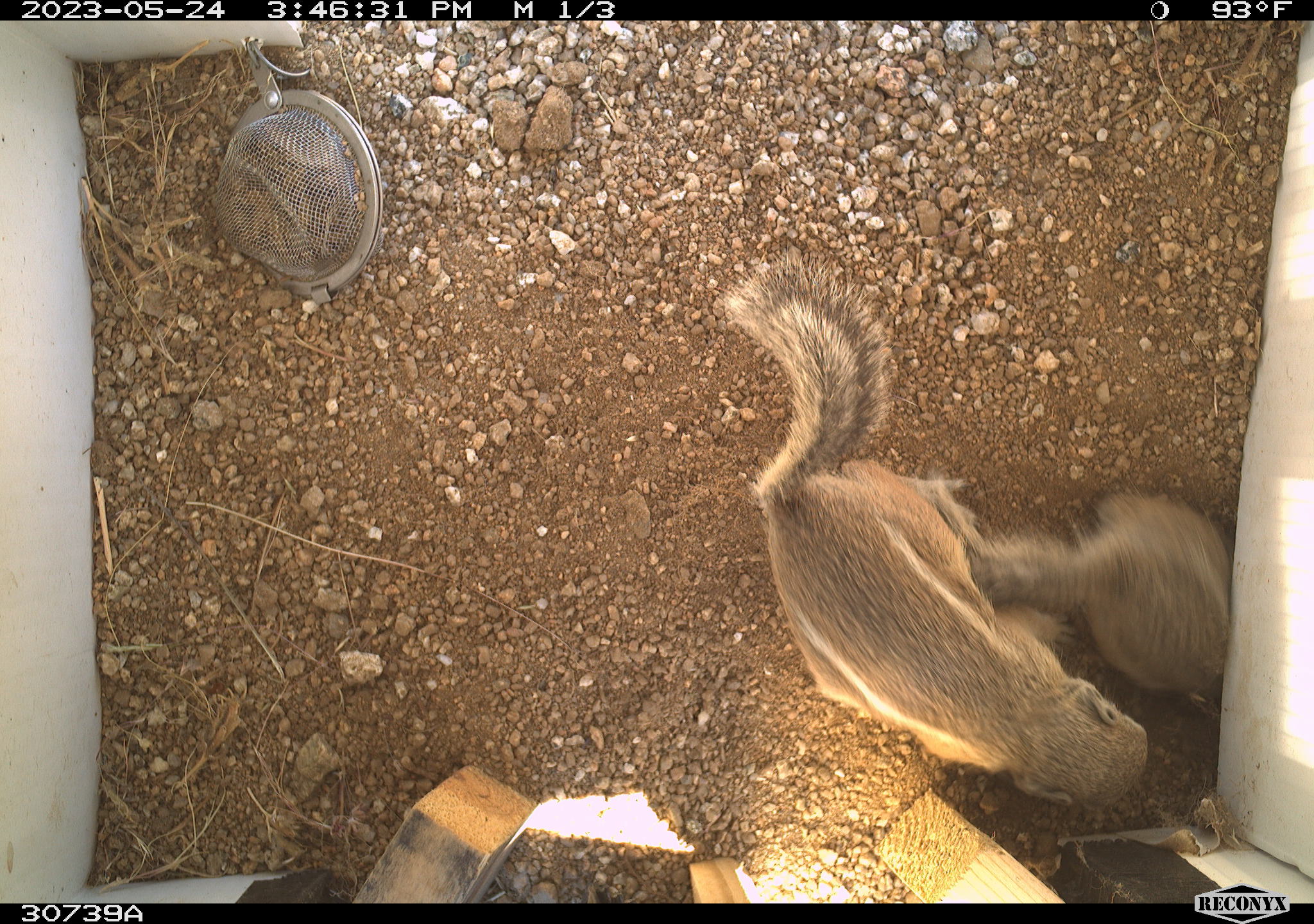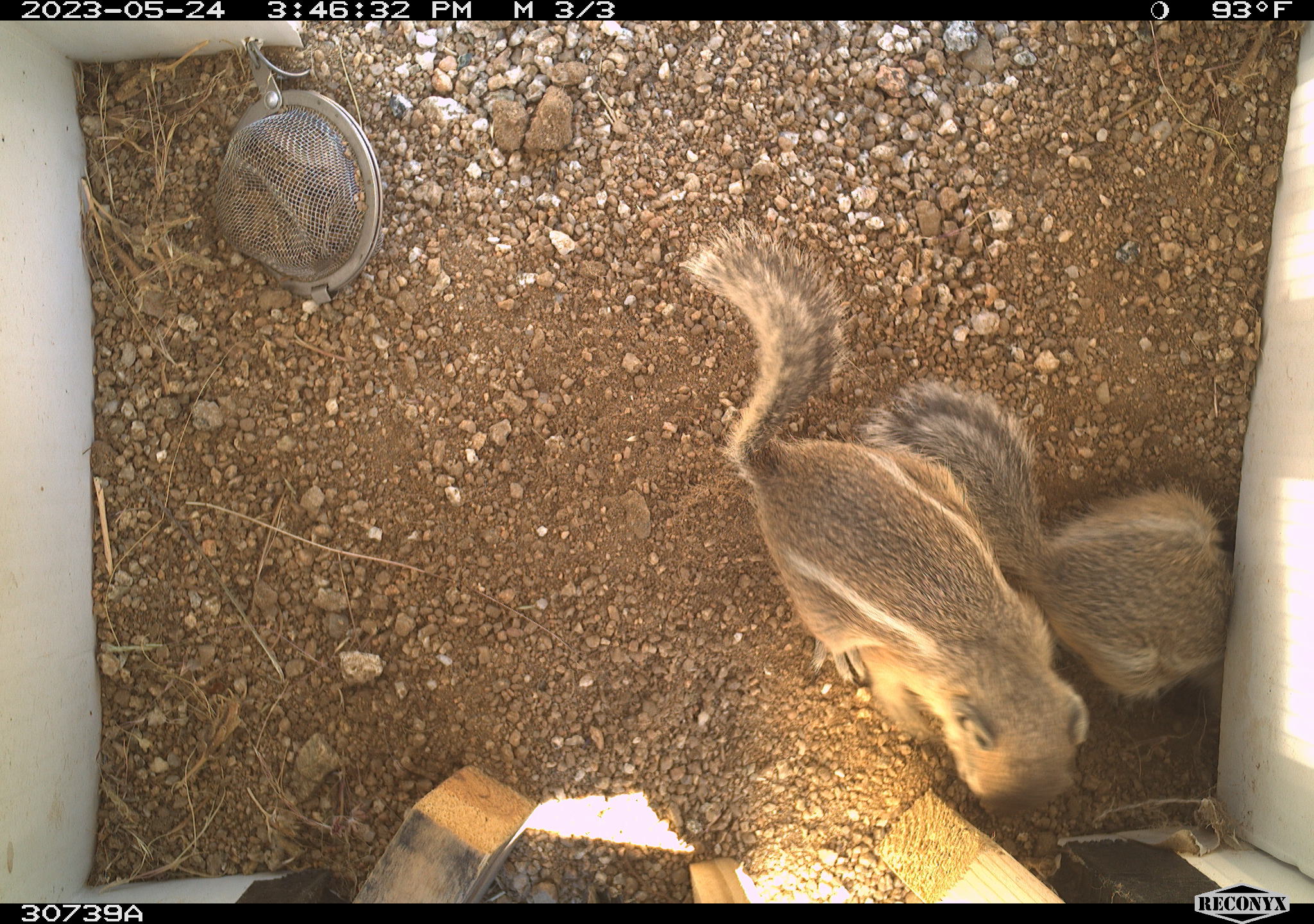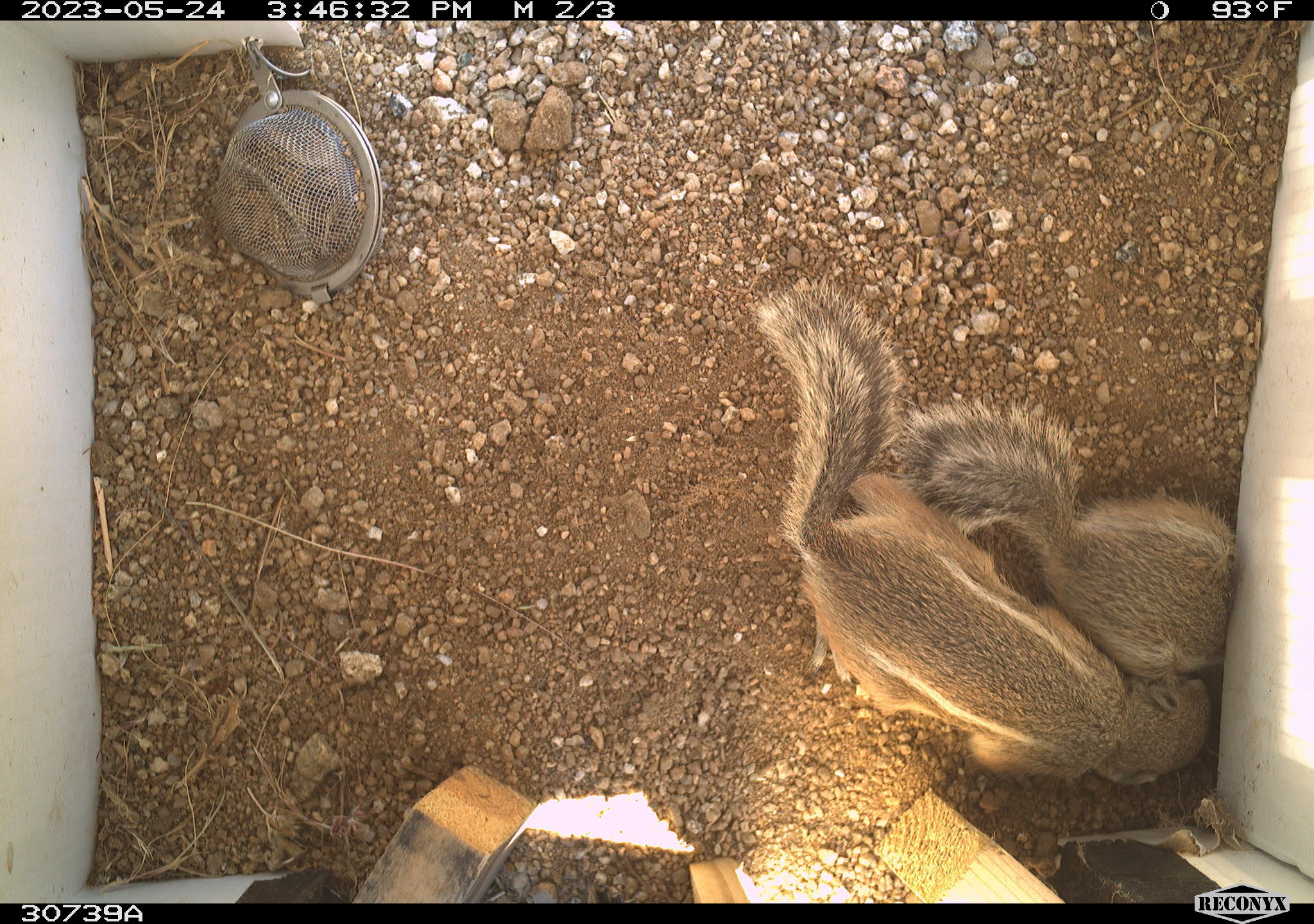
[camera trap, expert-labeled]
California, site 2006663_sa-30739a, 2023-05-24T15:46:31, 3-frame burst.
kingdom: Animalia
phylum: Chordata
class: Mammalia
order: Rodentia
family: Sciuridae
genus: Ammospermophilus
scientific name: Ammospermophilus leucurus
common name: white-tailed antelope squirrel